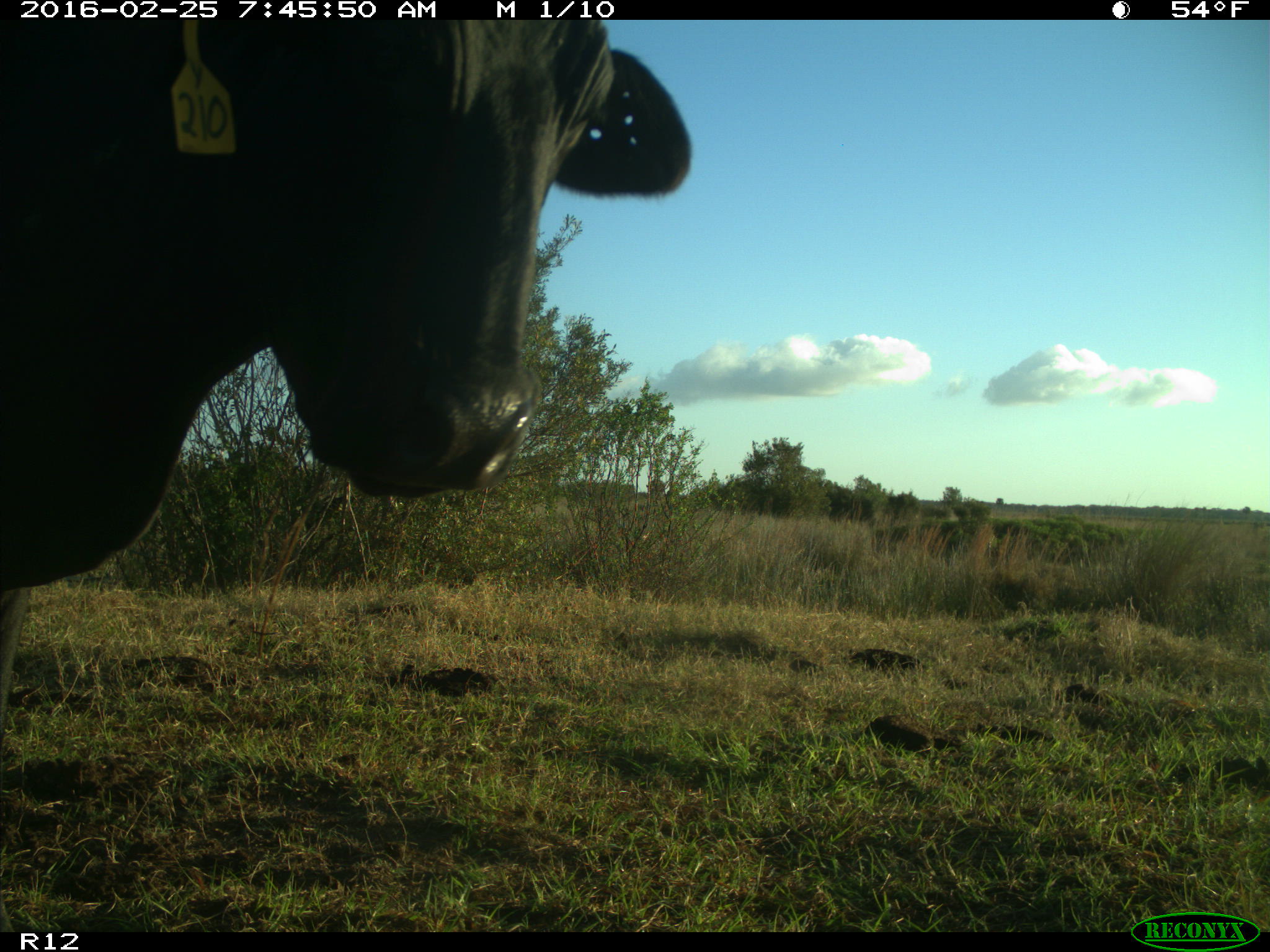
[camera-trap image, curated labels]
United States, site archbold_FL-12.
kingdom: Animalia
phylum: Chordata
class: Mammalia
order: Artiodactyla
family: Bovidae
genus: Bos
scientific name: Bos taurus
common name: domestic cow